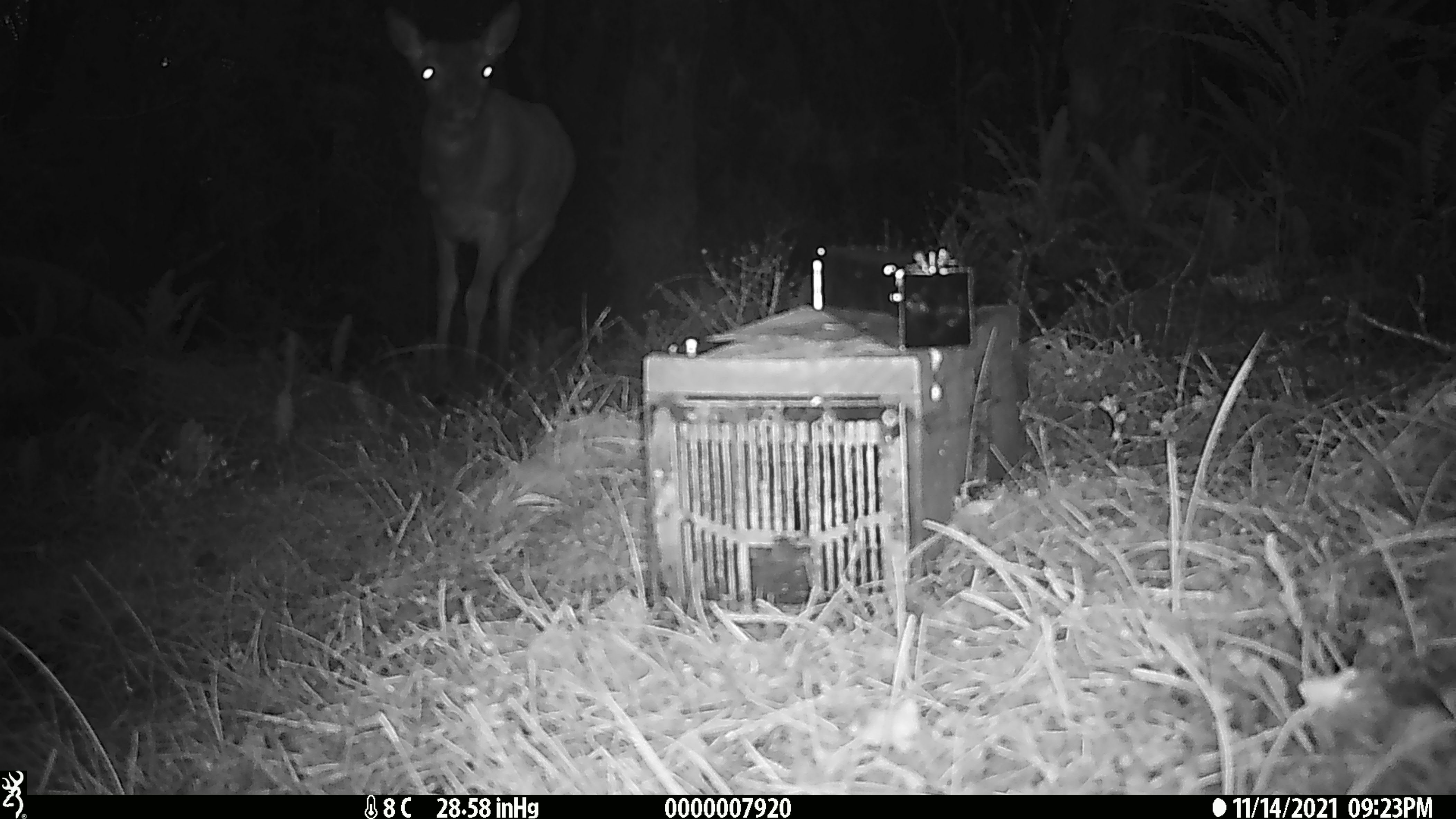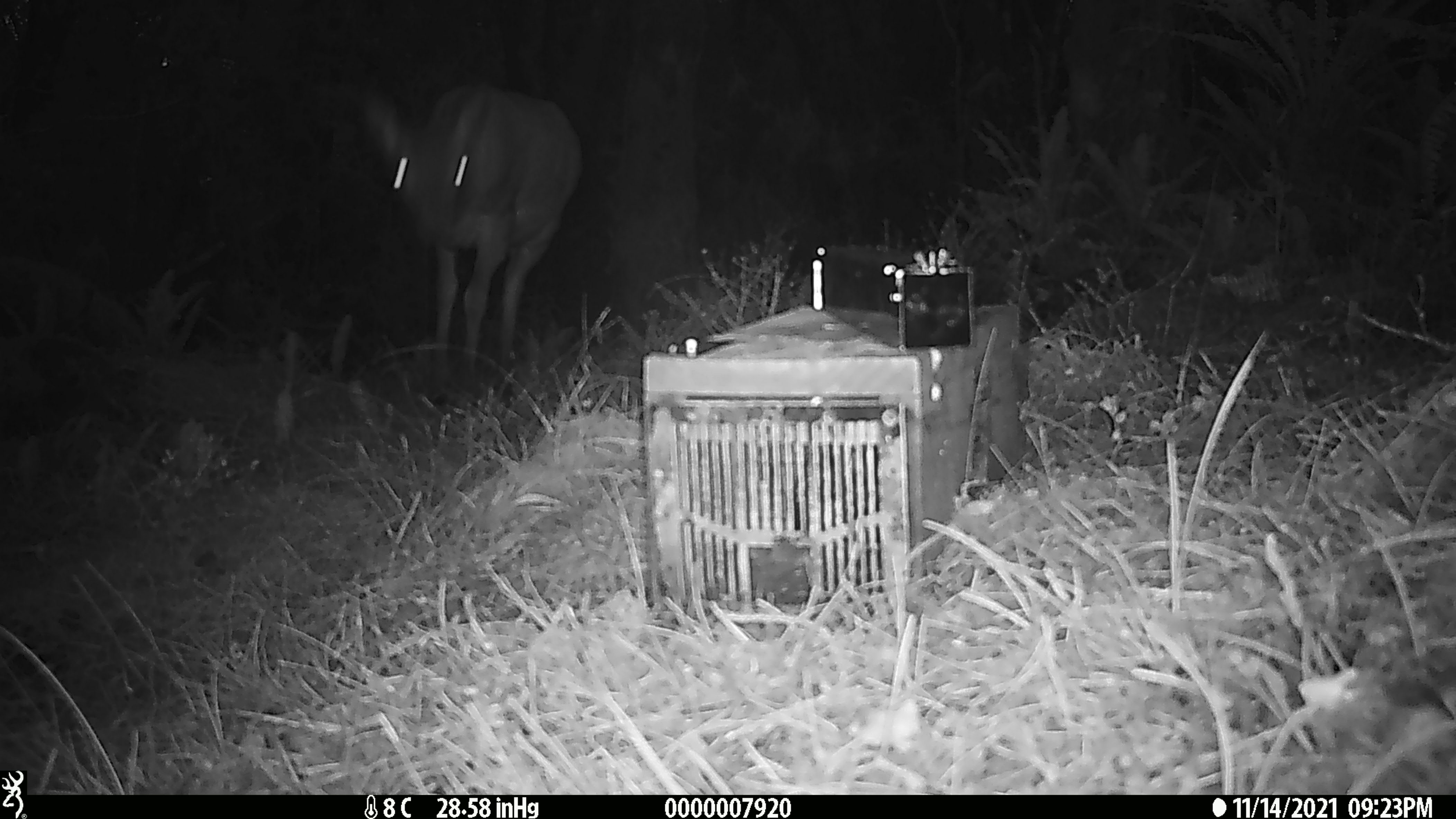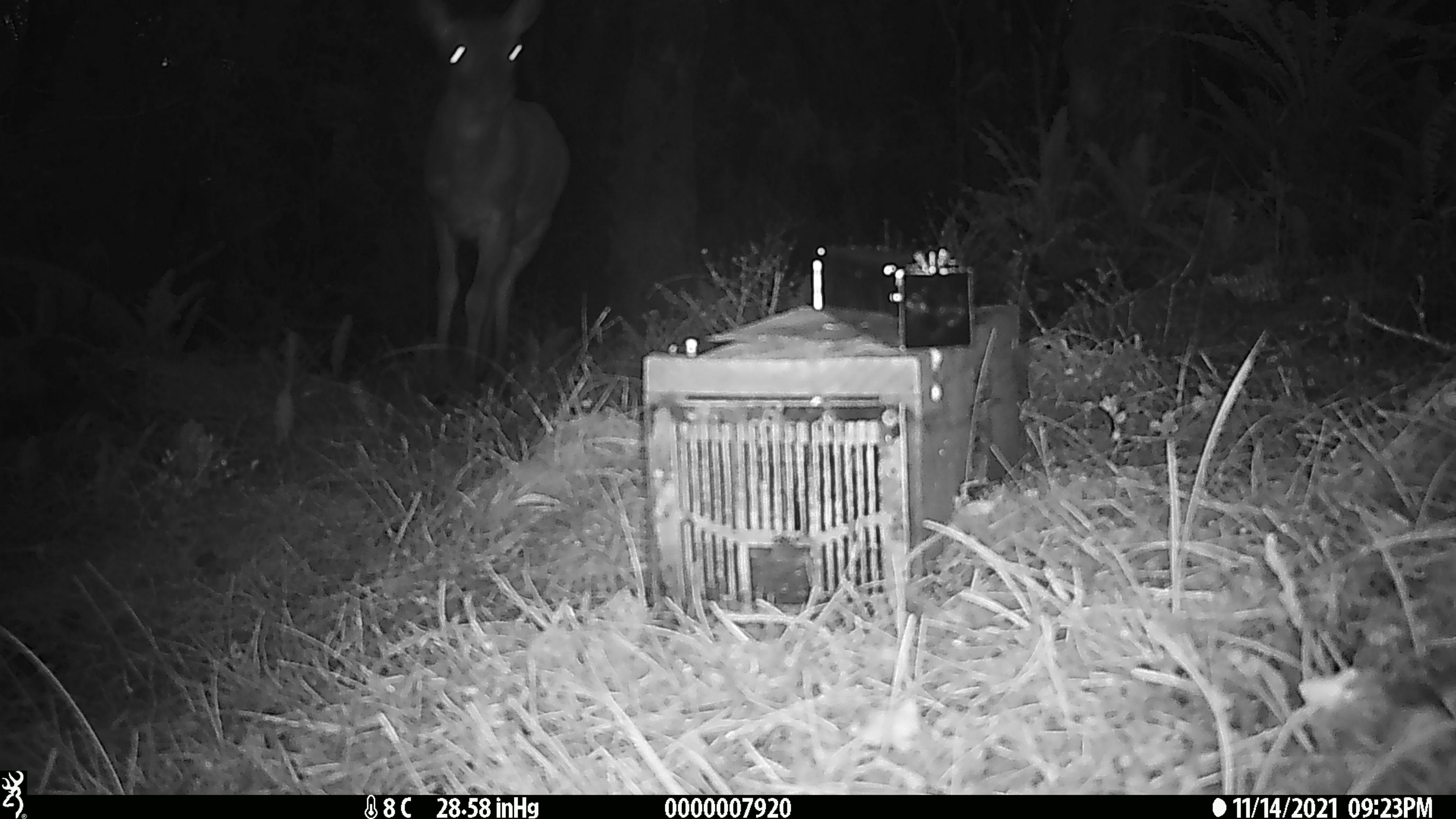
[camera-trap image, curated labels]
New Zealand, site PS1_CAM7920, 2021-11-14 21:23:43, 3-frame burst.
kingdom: Animalia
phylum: Chordata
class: Mammalia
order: Artiodactyla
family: Cervidae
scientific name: Cervidae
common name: deer